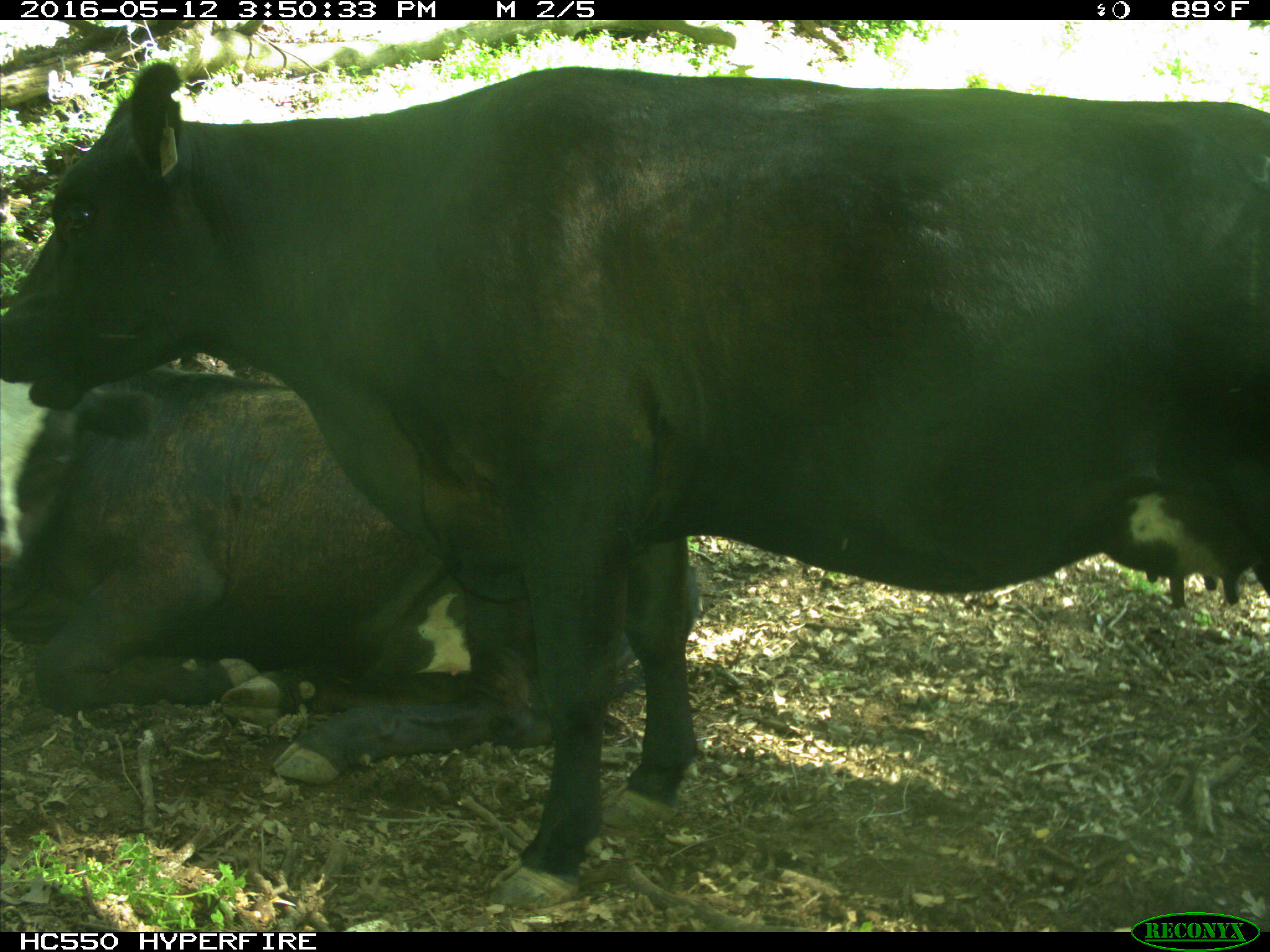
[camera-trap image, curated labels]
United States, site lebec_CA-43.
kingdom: Animalia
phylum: Chordata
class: Mammalia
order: Artiodactyla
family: Bovidae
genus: Bos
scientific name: Bos taurus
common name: domestic cow